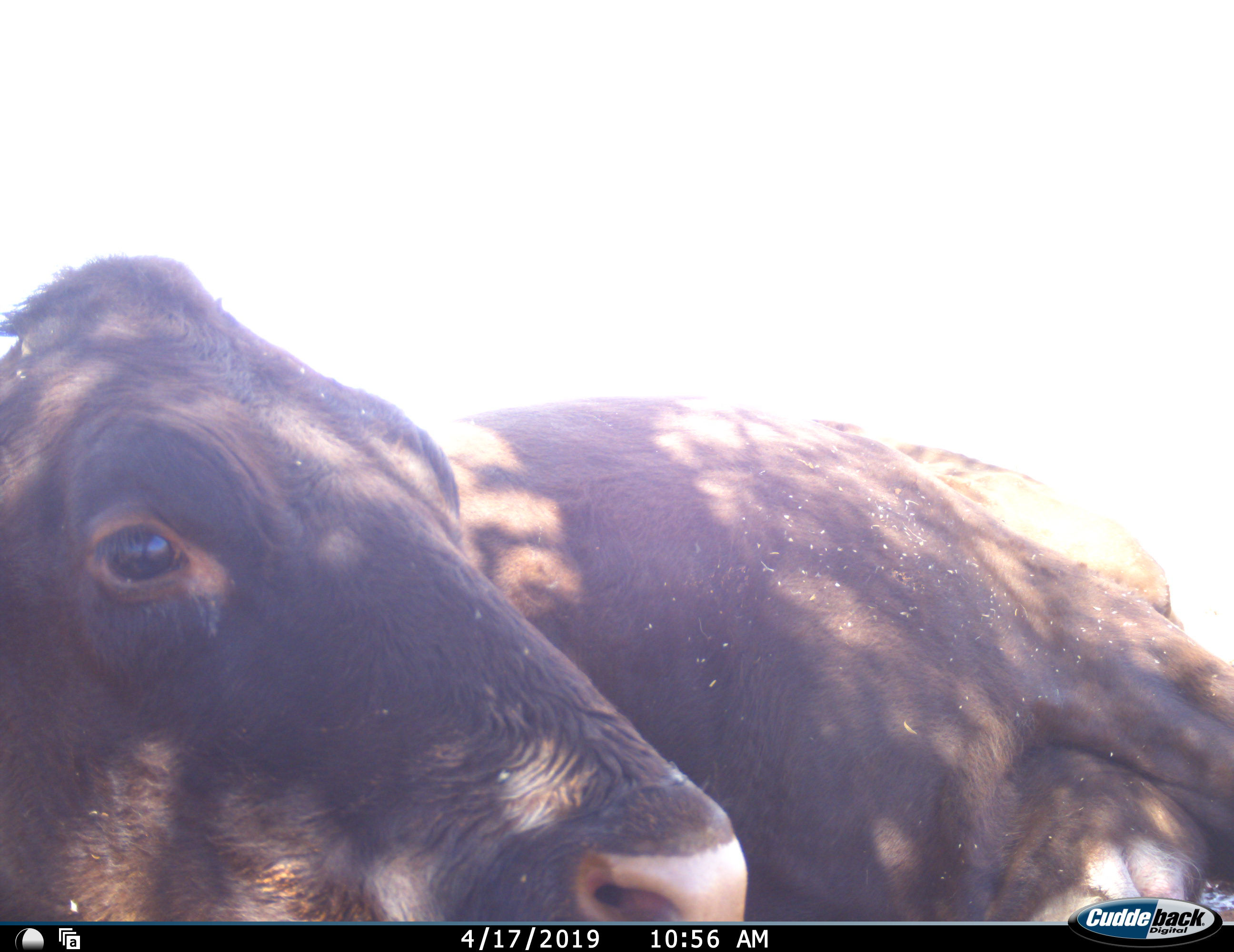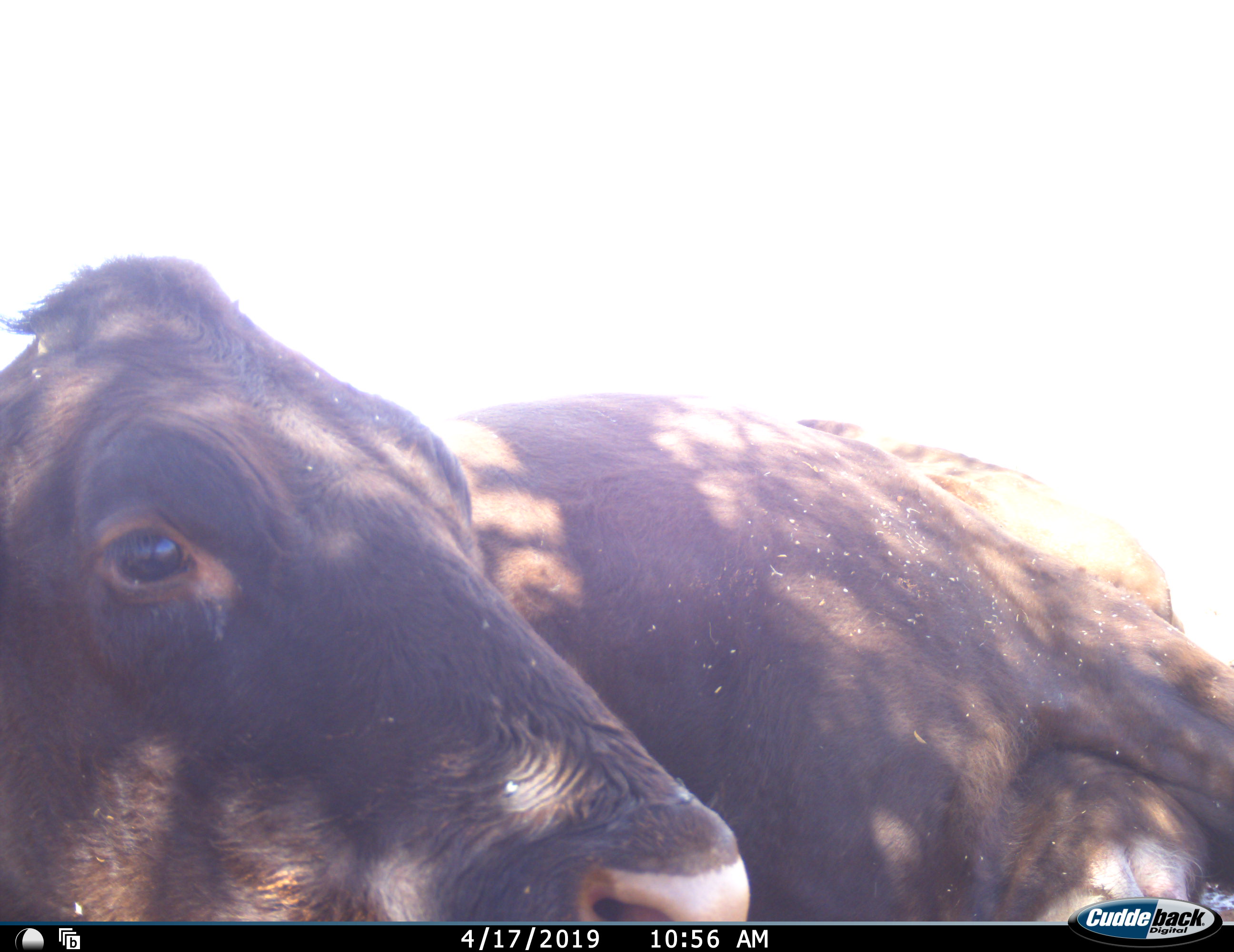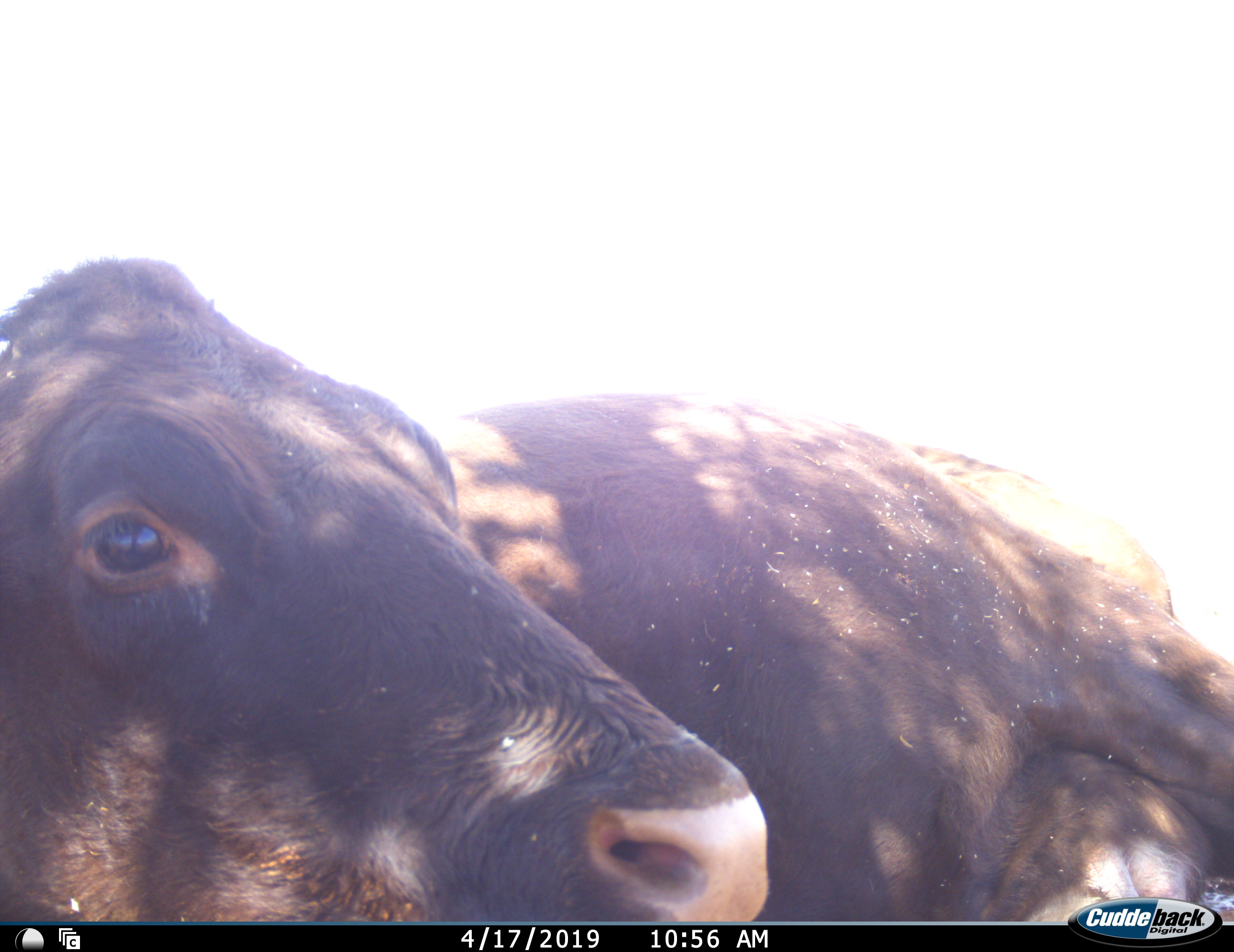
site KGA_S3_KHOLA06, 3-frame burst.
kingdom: Animalia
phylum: Chordata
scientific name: Vertebrata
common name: domestic animal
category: domesticanimal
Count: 1.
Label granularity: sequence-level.